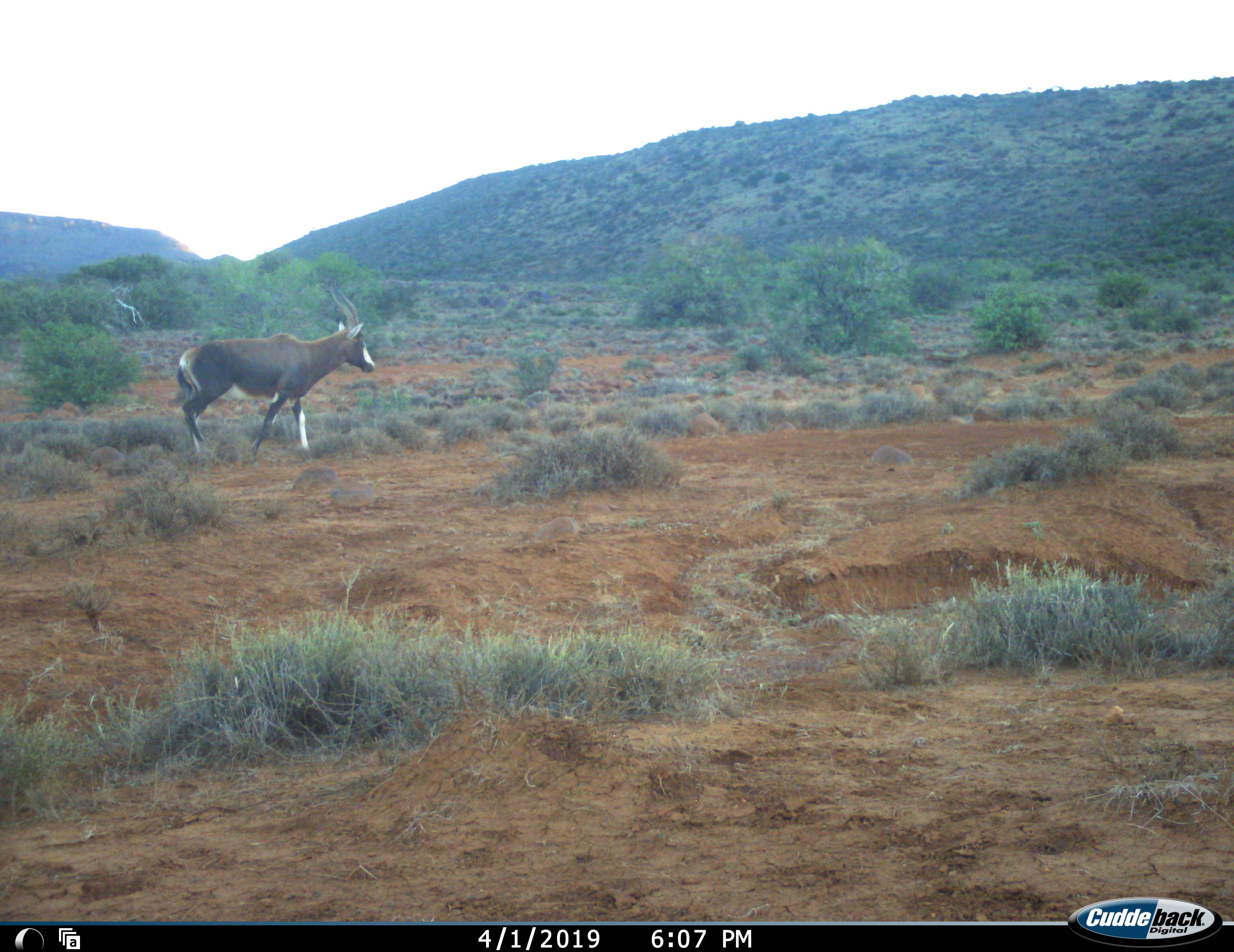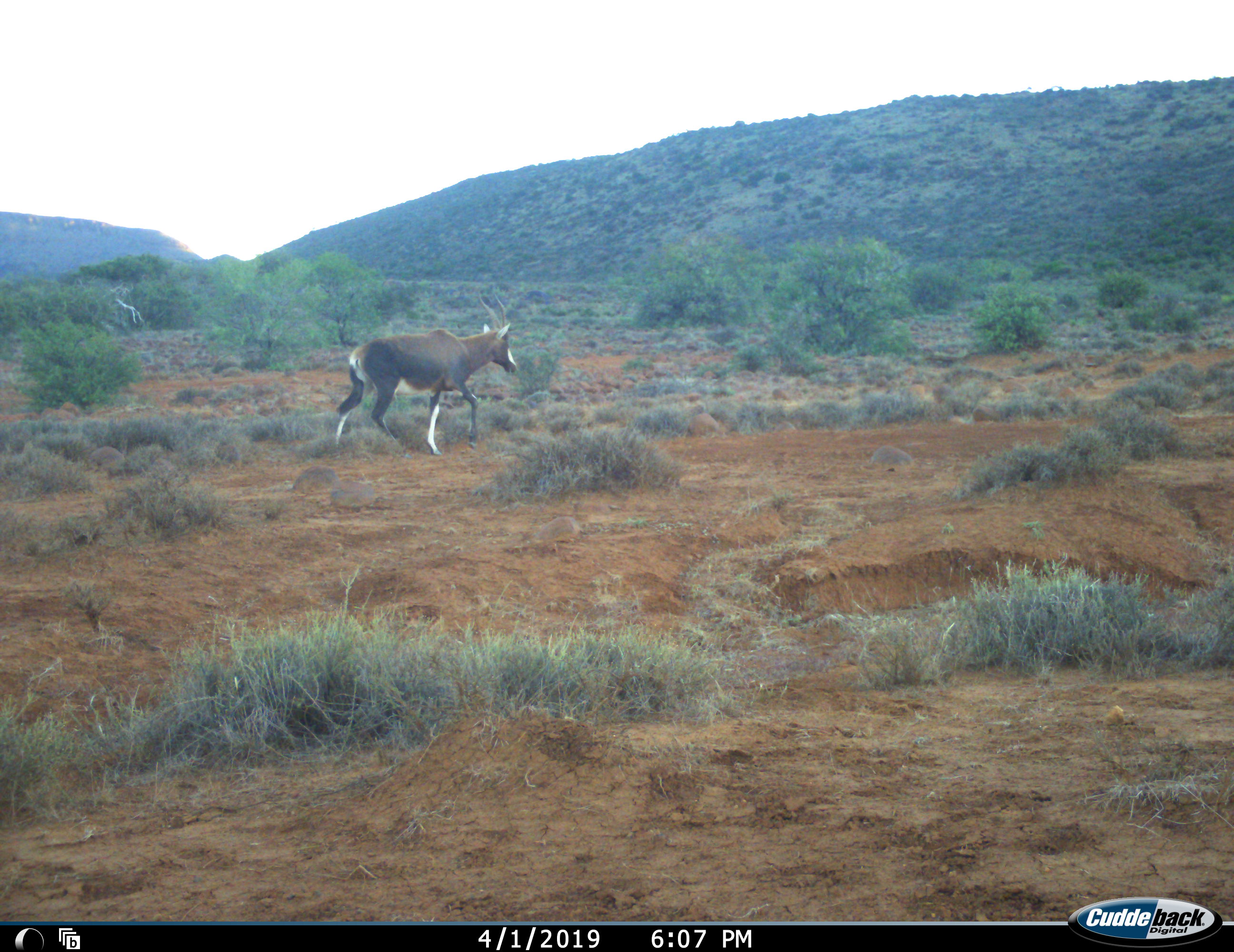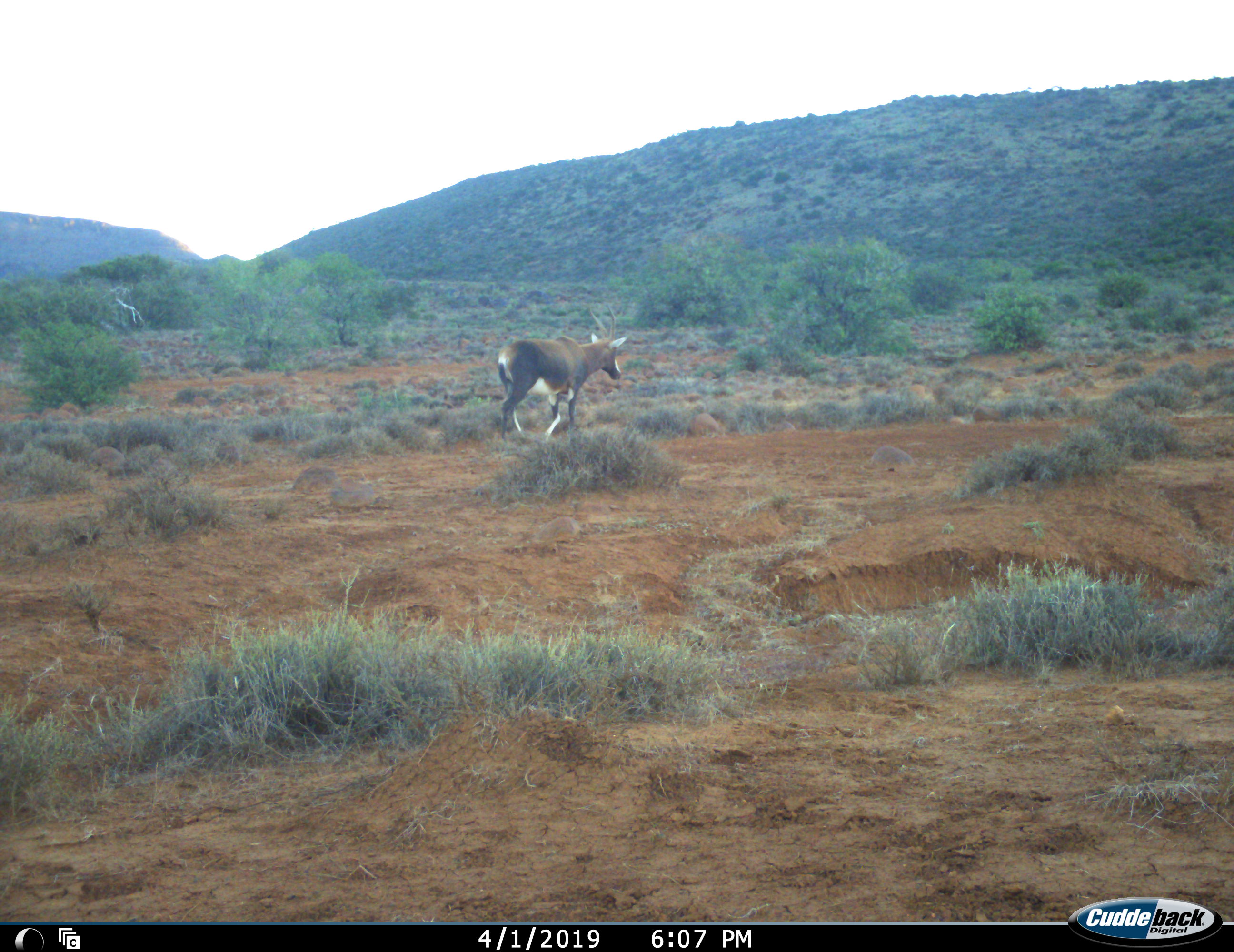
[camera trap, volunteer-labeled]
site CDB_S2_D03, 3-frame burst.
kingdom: Animalia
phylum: Chordata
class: Mammalia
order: Artiodactyla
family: Bovidae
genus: Damaliscus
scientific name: Damaliscus pygargus phillipsi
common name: blesbok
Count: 1.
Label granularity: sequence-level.